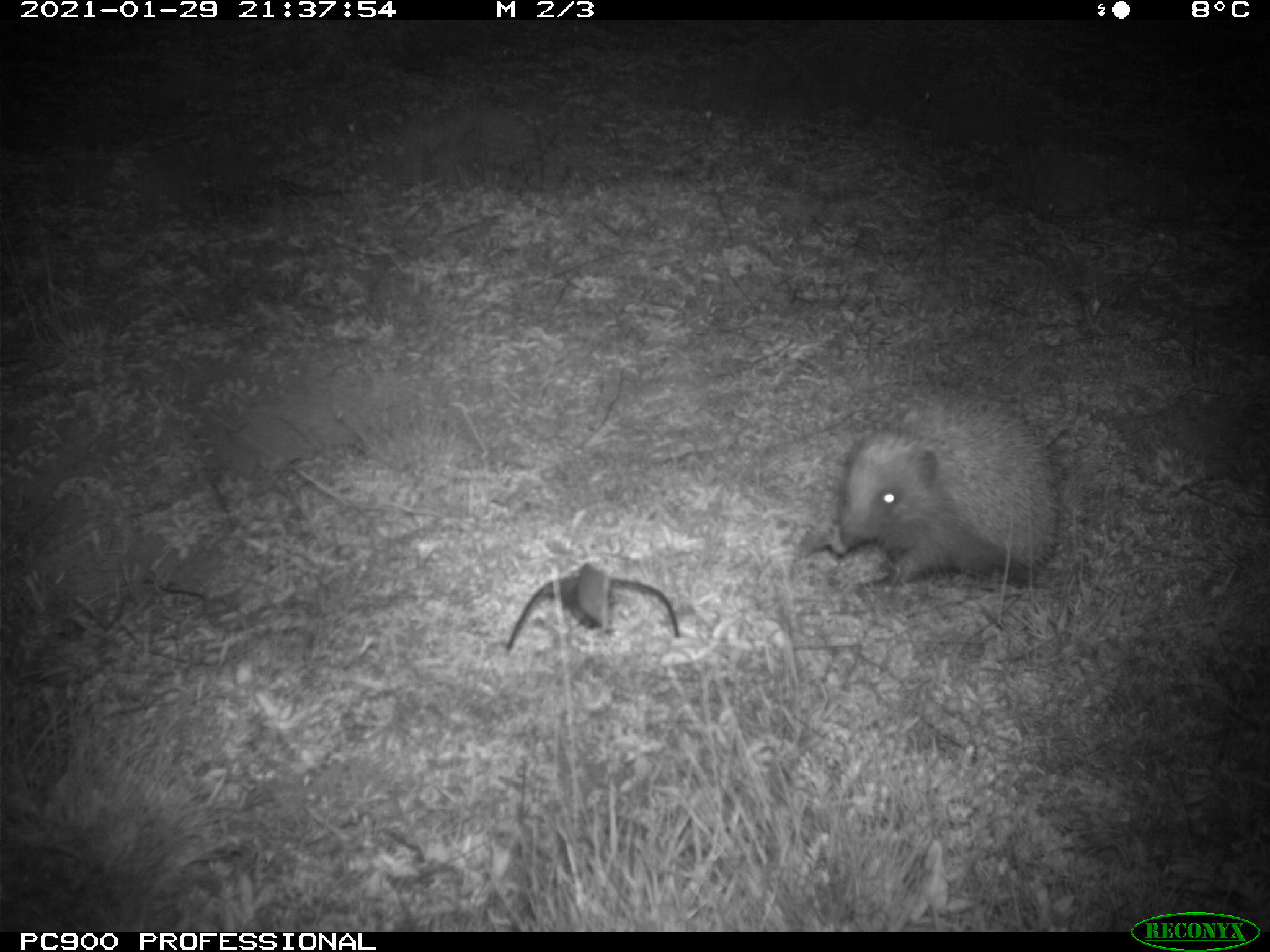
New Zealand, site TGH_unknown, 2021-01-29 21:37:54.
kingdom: Animalia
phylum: Chordata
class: Mammalia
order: Eulipotyphla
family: Erinaceidae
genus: Erinaceus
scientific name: Erinaceus europaeus europaeus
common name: european hedgehog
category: hedgehog